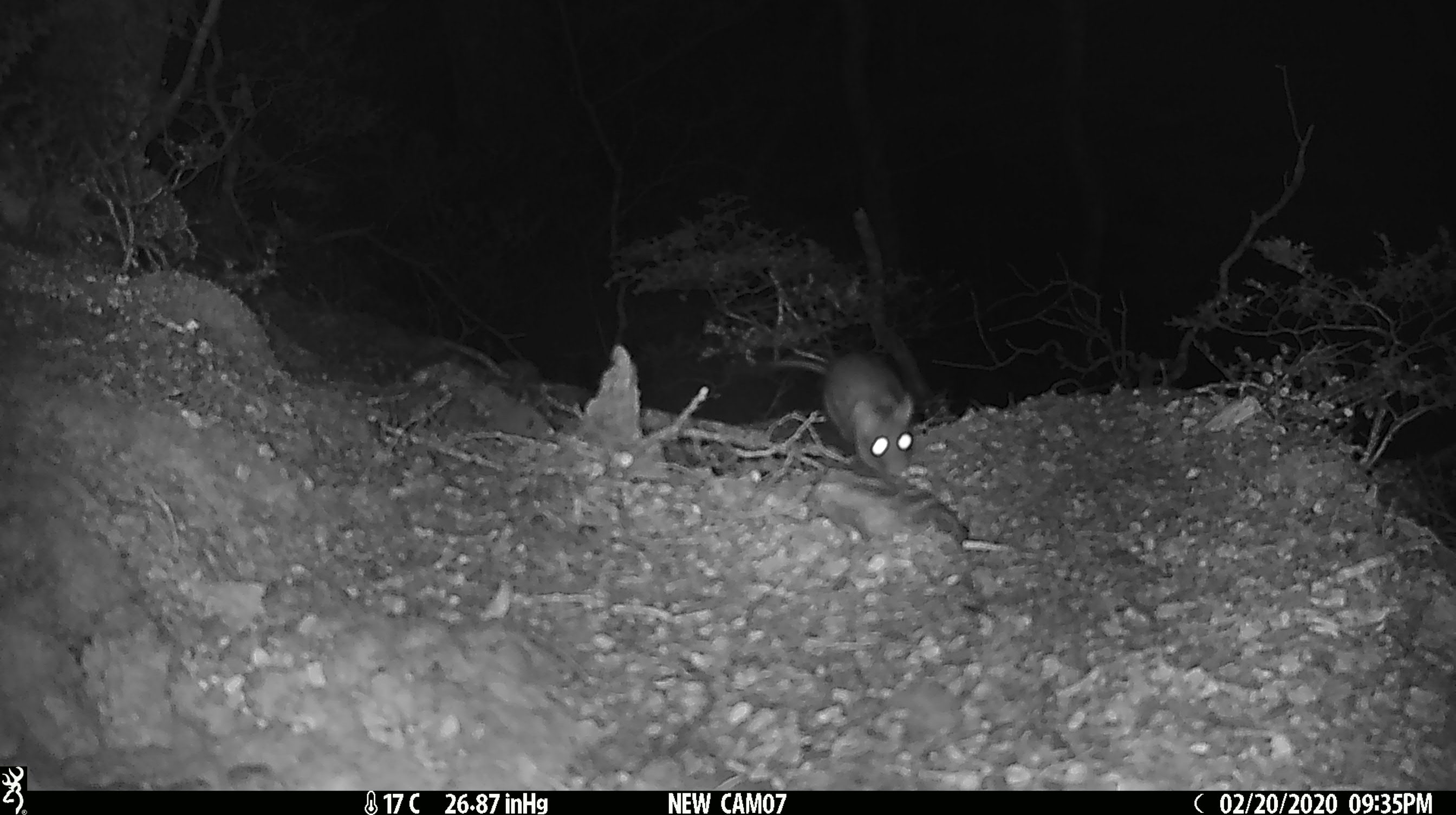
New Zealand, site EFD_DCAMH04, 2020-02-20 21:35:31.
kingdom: Animalia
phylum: Chordata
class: Mammalia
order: Rodentia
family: Muridae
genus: Rattus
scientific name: Rattus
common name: rat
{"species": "rat (Rattus)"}